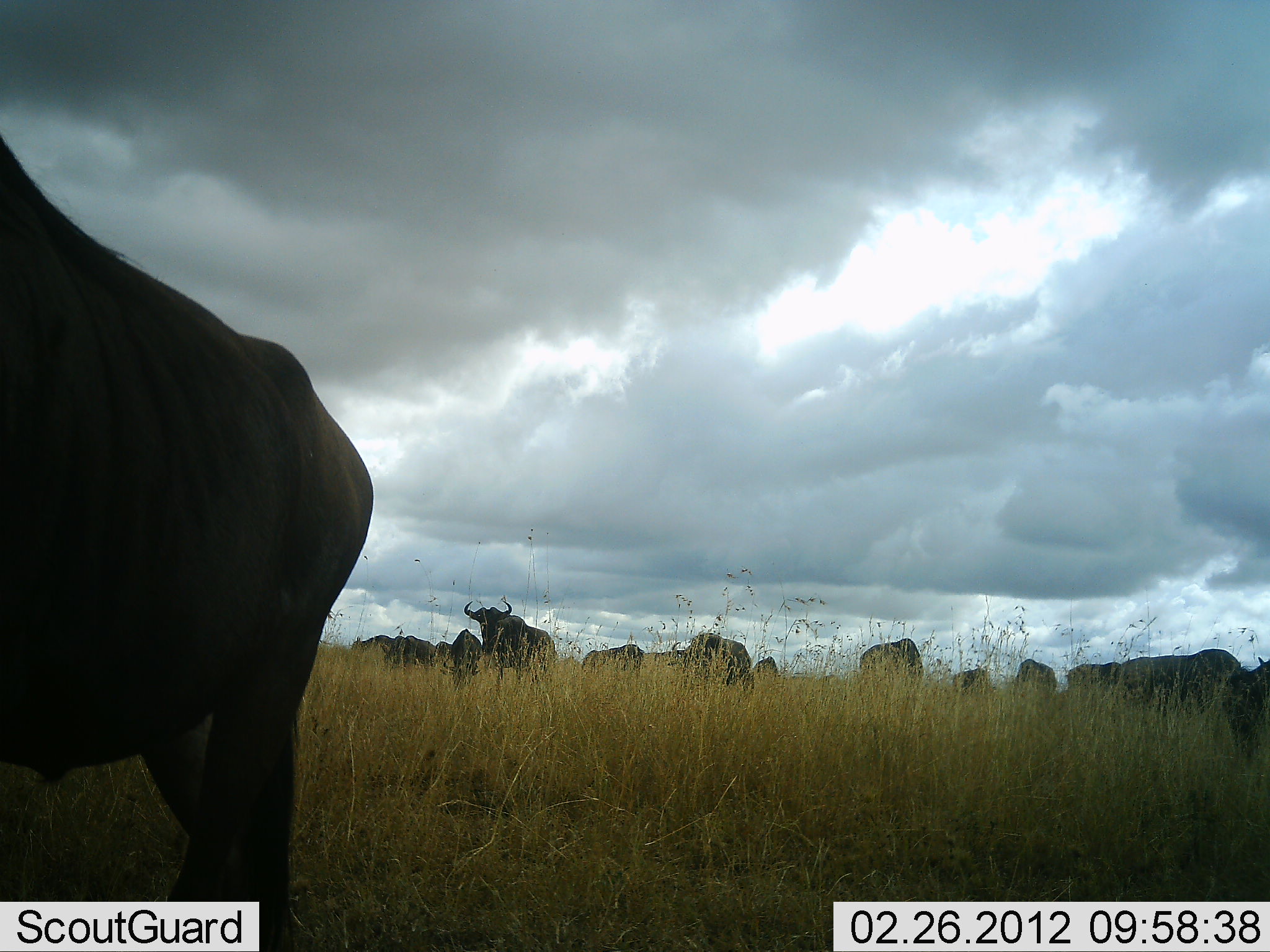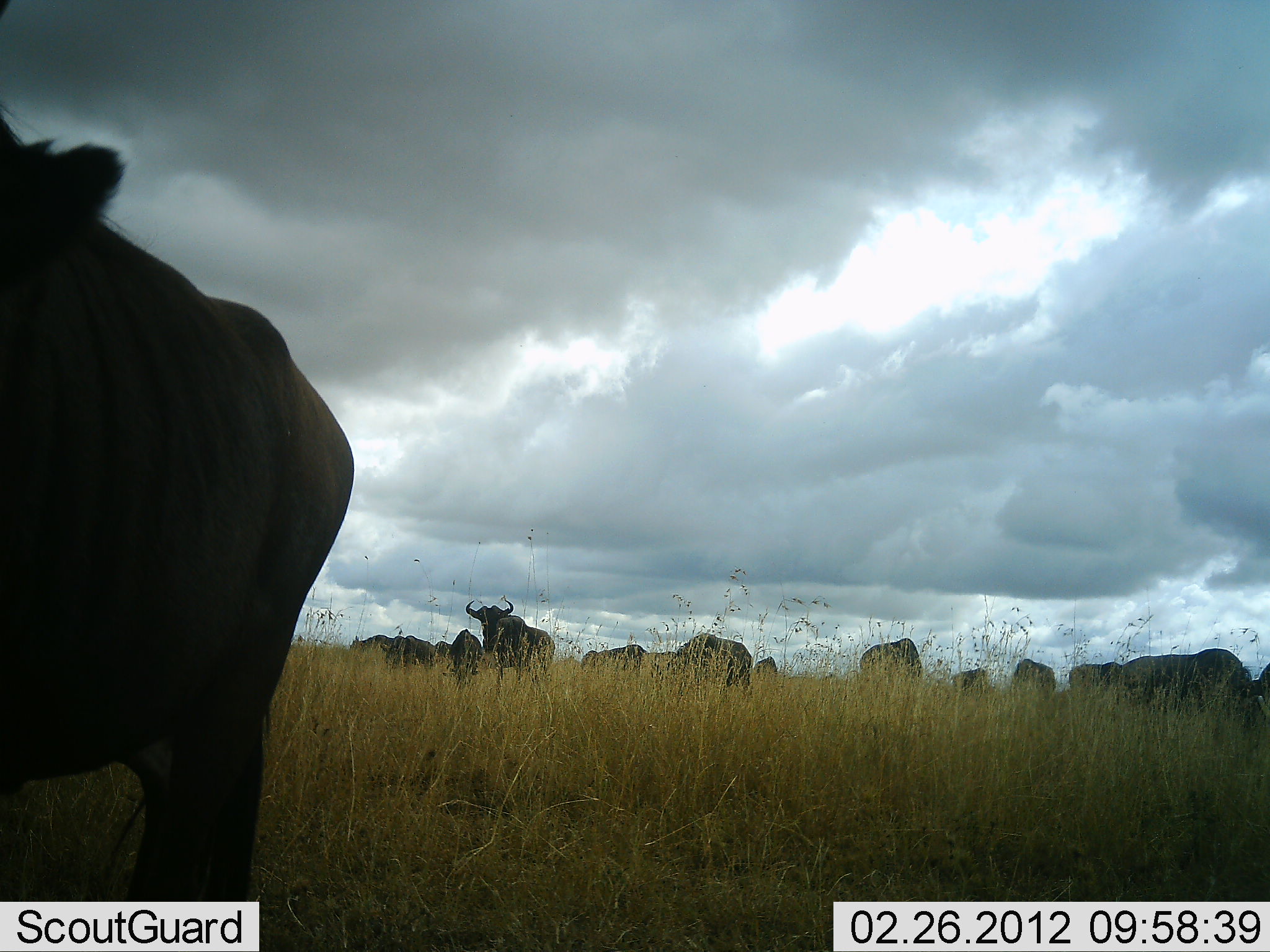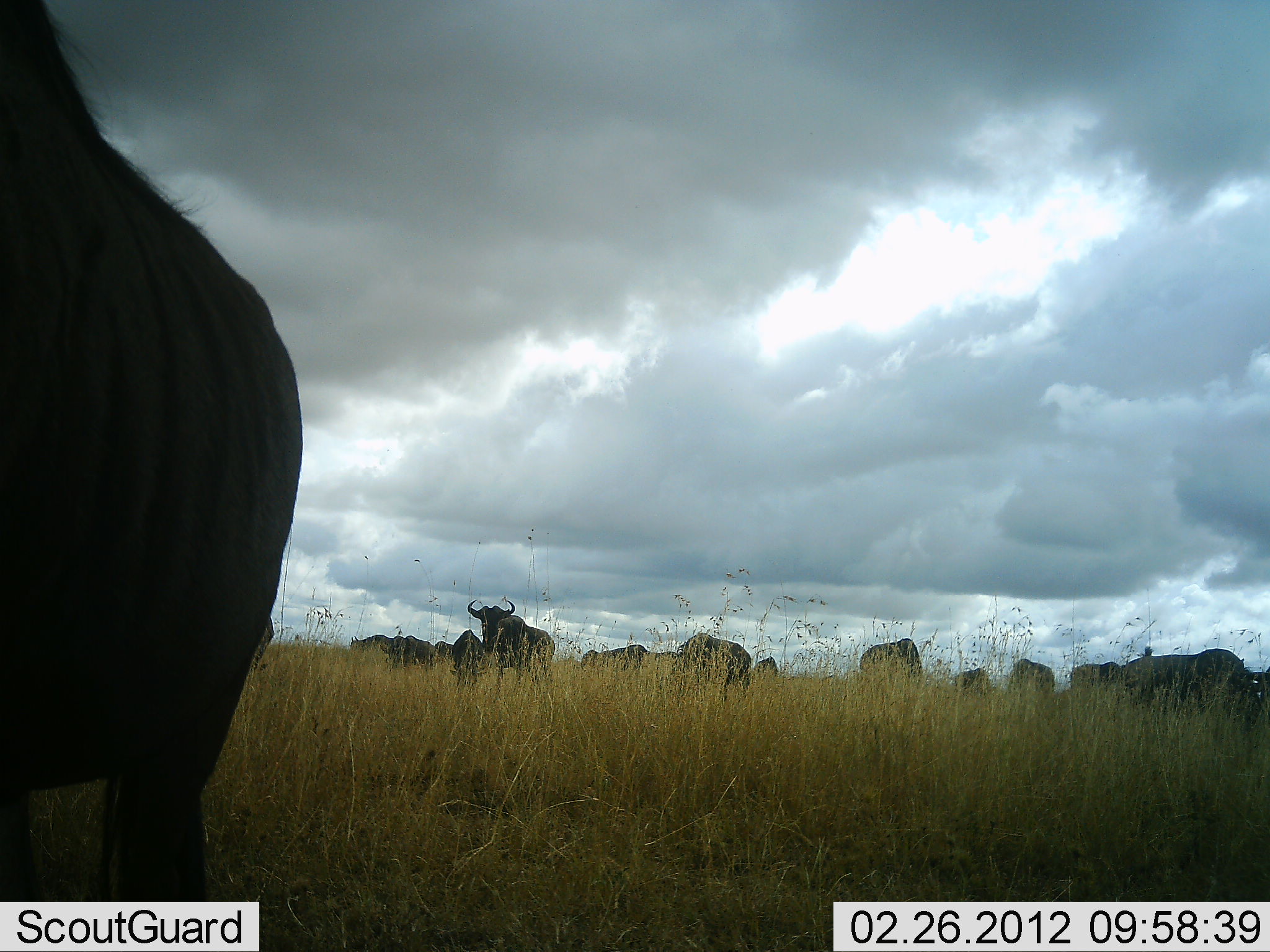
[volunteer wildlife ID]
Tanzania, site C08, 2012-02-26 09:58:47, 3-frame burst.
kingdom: Animalia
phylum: Chordata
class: Mammalia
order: Artiodactyla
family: Bovidae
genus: Connochaetes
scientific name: Connochaetes taurinus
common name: blue wildebeest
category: wildebeest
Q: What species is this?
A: Wildebeest (blue wildebeest) (Connochaetes taurinus).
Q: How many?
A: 11-50.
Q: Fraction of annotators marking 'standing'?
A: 73%.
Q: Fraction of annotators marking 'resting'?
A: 3%.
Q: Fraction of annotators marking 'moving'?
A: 40%.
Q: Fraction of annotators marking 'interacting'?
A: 3%.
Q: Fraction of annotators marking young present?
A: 3%.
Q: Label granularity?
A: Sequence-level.